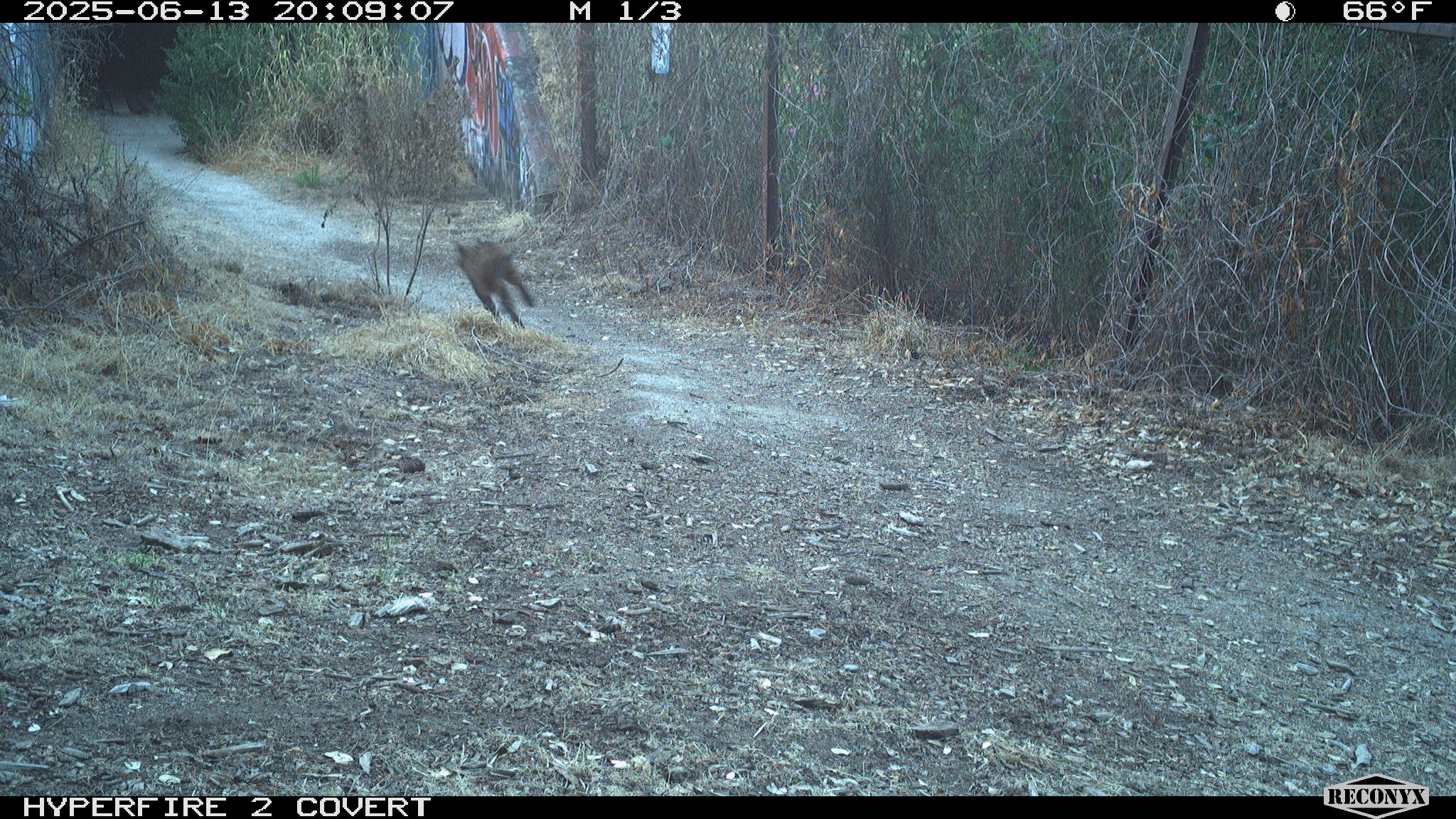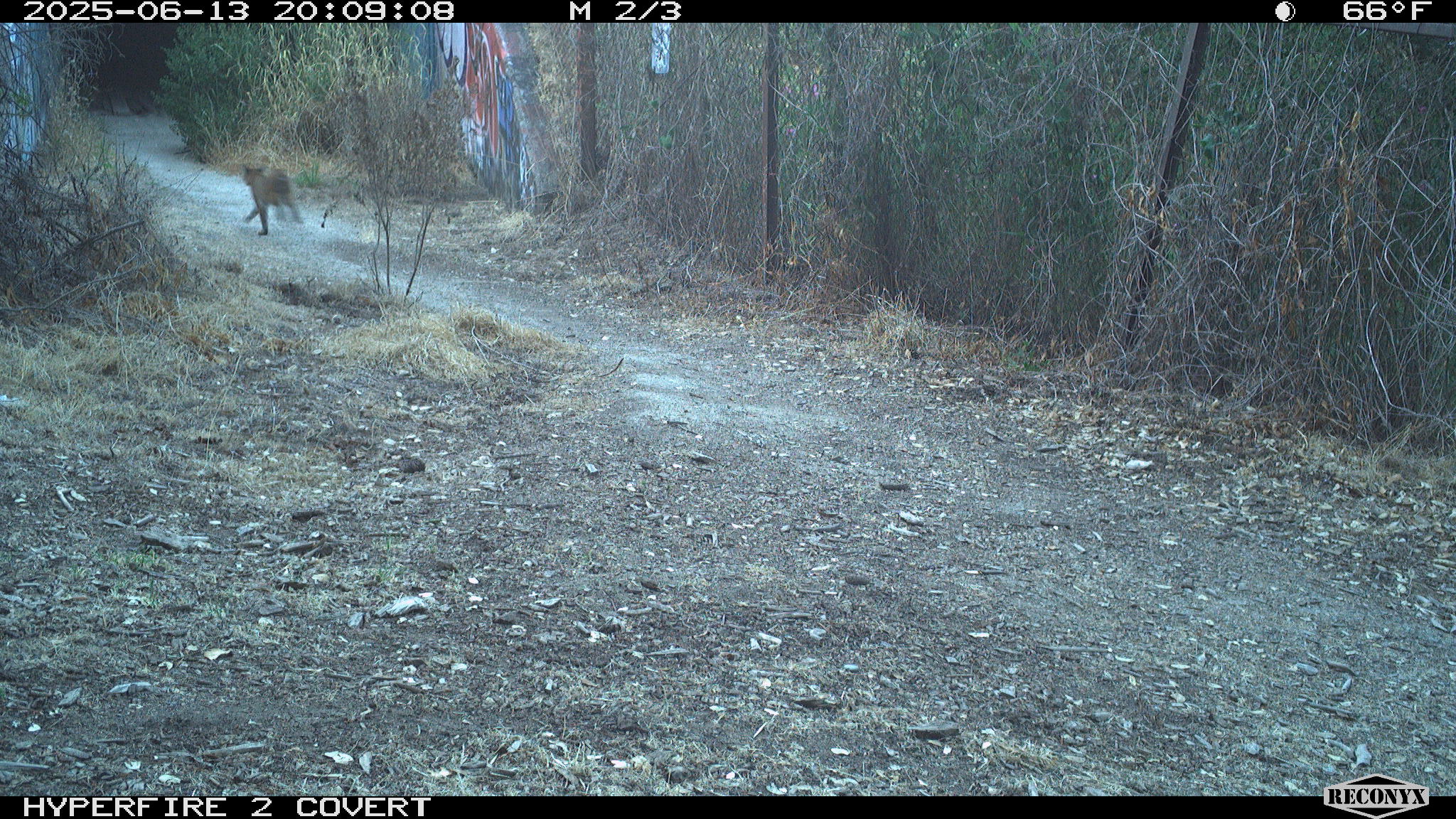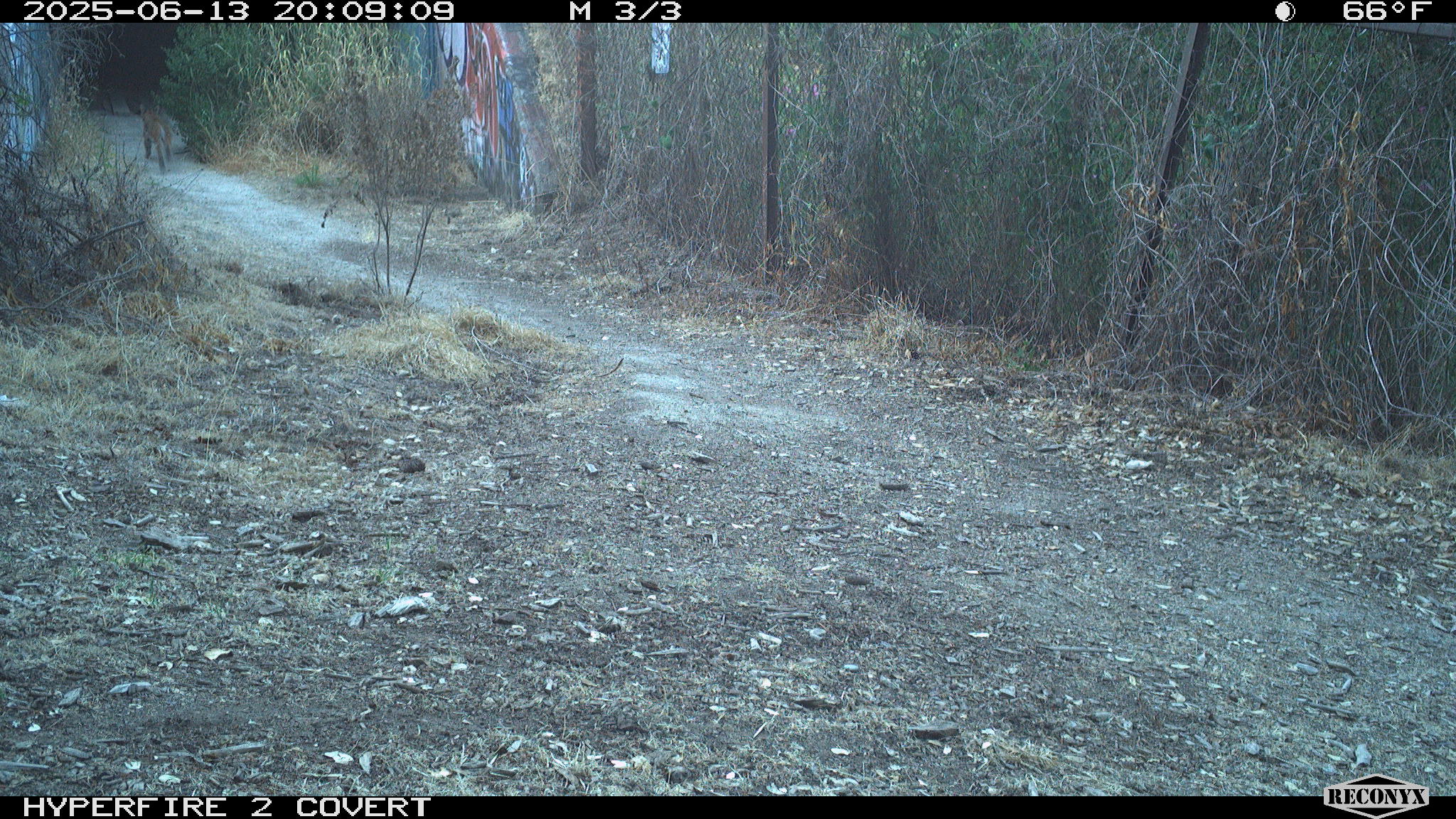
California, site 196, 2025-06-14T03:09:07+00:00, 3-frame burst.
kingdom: Animalia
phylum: Chordata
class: Mammalia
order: Carnivora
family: Felidae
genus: Lynx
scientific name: Lynx rufus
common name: bobcat